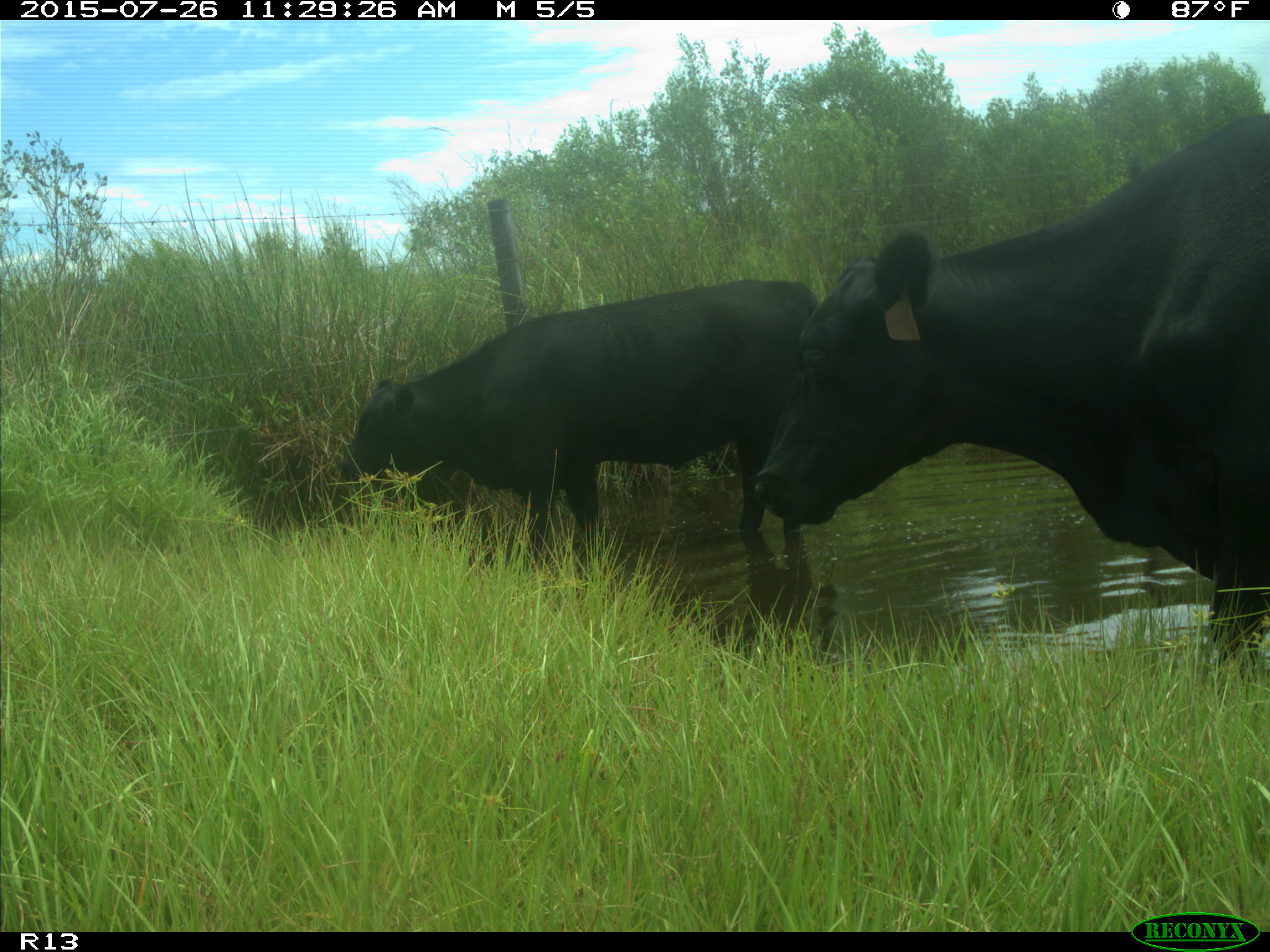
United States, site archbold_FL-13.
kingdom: Animalia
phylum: Chordata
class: Mammalia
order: Artiodactyla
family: Bovidae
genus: Bos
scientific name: Bos taurus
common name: domestic cow